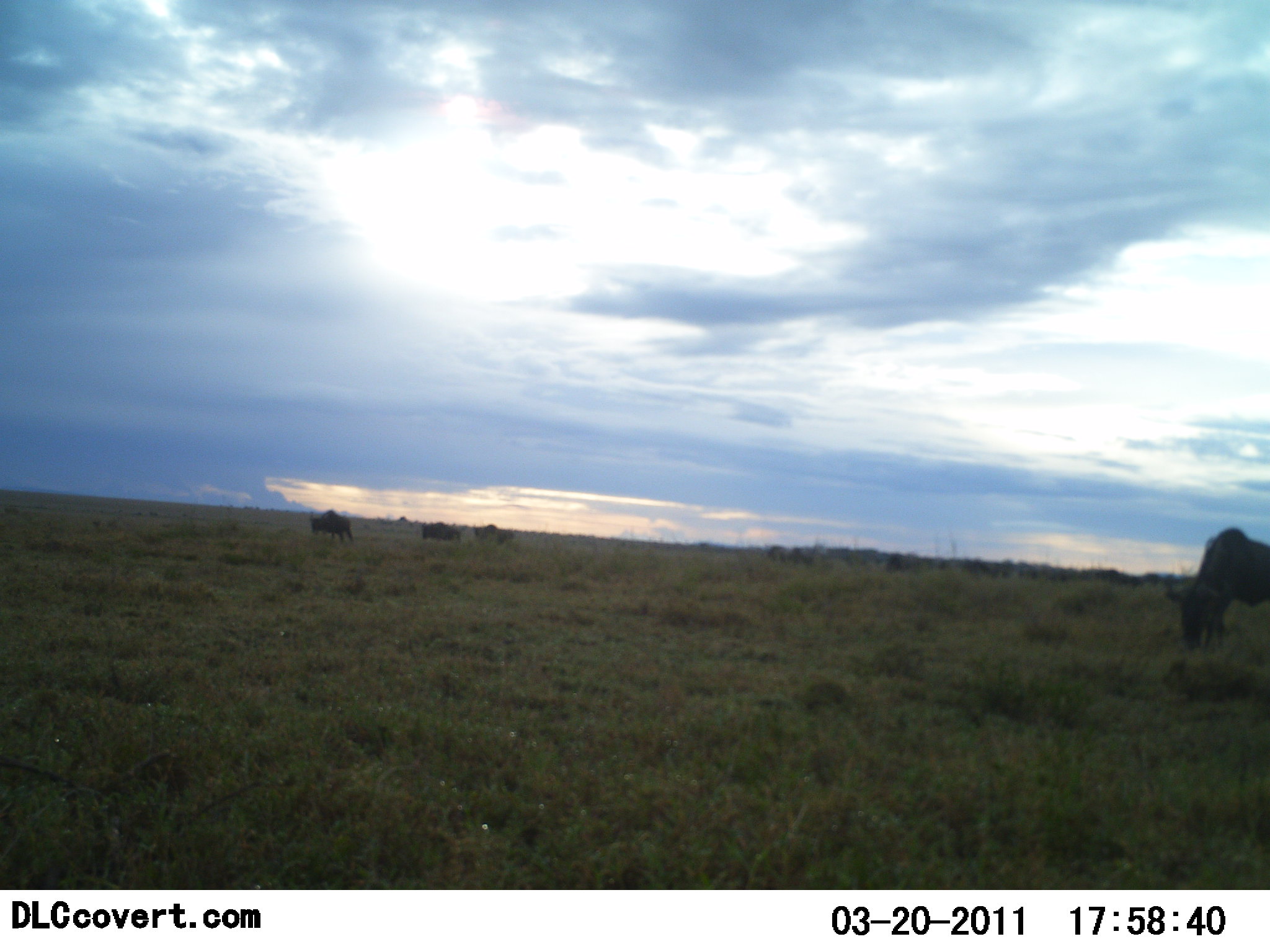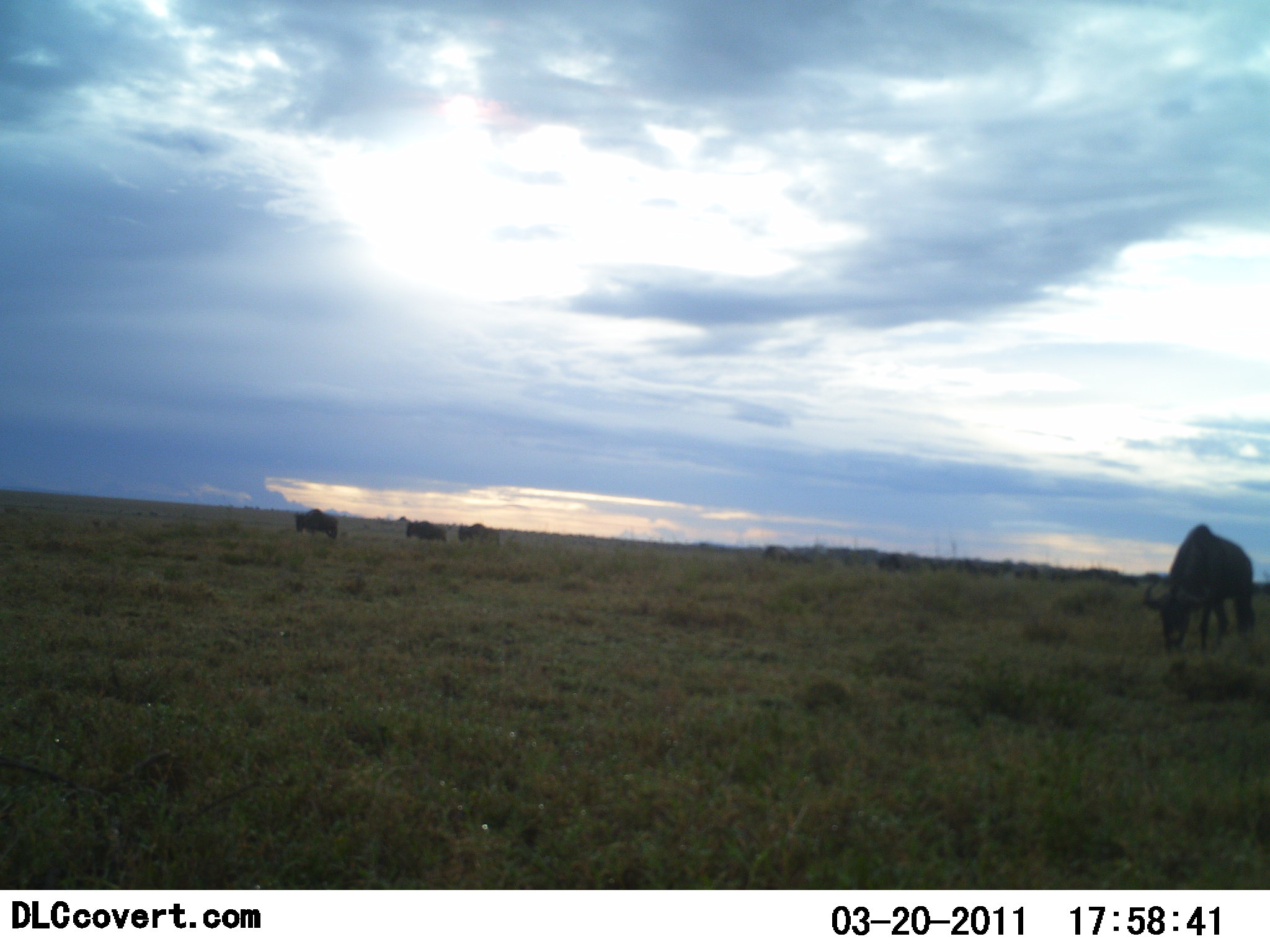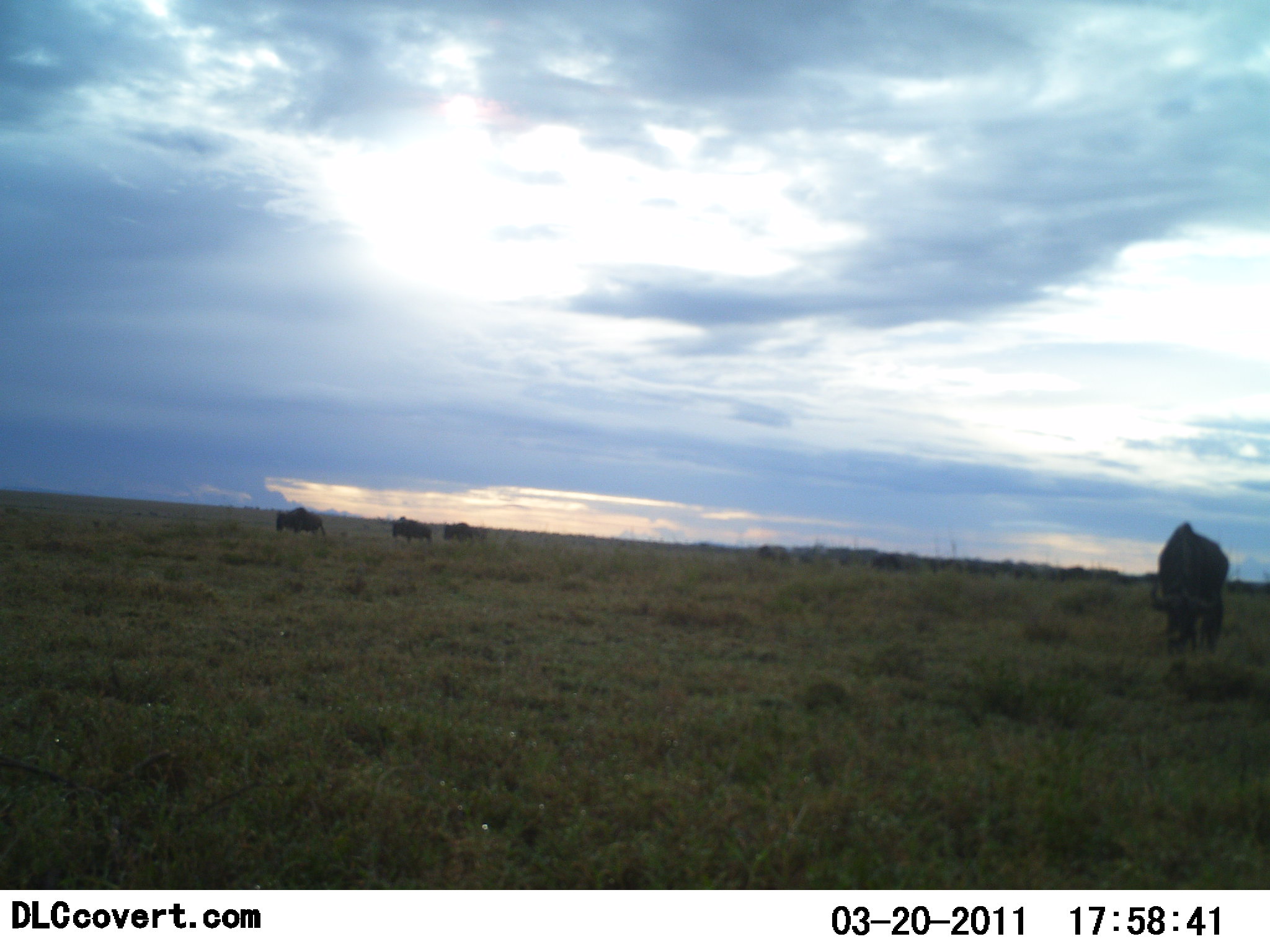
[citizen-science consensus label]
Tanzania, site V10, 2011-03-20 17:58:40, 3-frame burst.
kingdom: Animalia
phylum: Chordata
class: Mammalia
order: Artiodactyla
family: Bovidae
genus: Connochaetes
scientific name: Connochaetes taurinus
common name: blue wildebeest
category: wildebeest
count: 11-50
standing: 20%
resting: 0%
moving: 60%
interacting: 0%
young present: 0%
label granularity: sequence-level